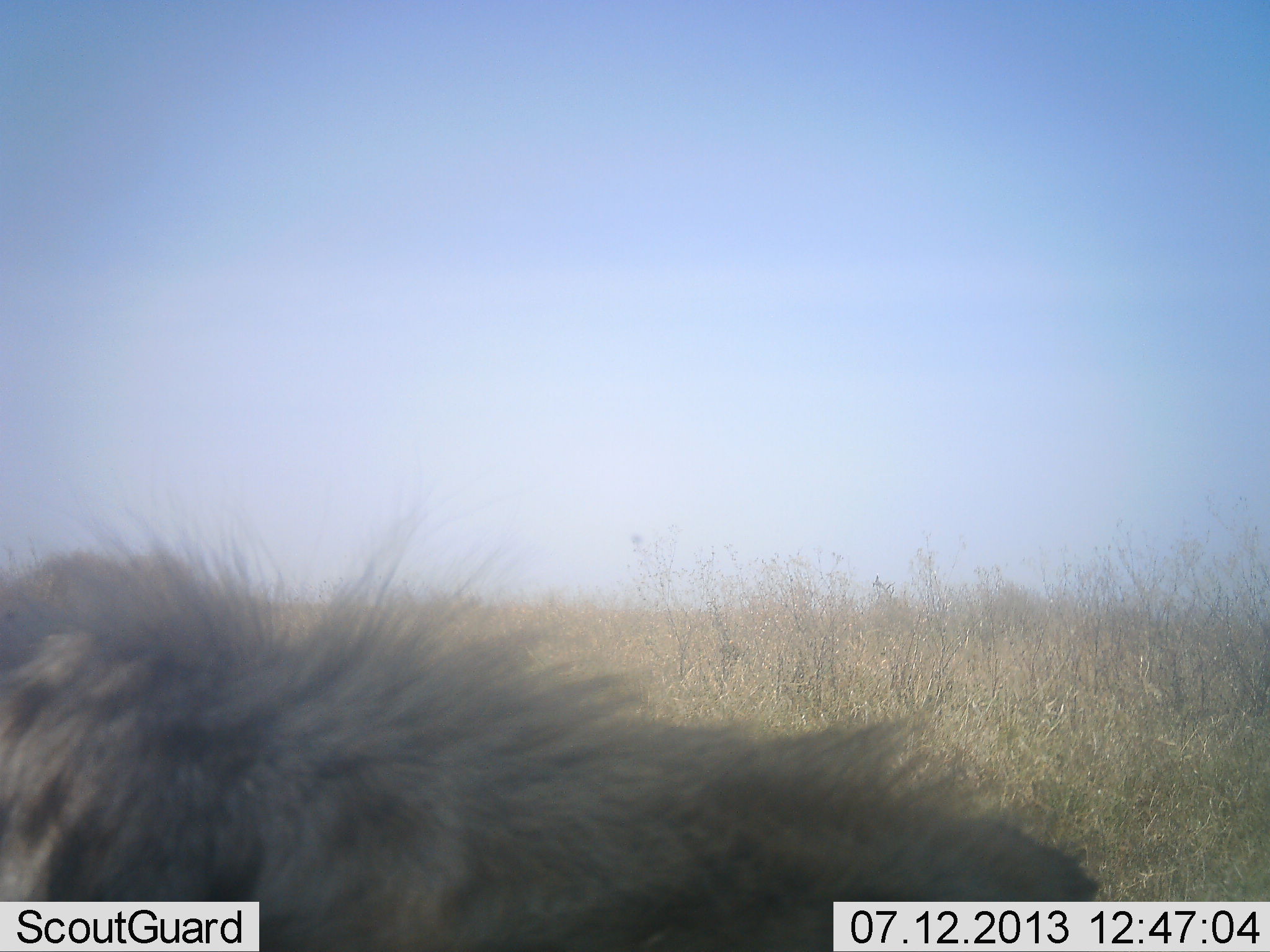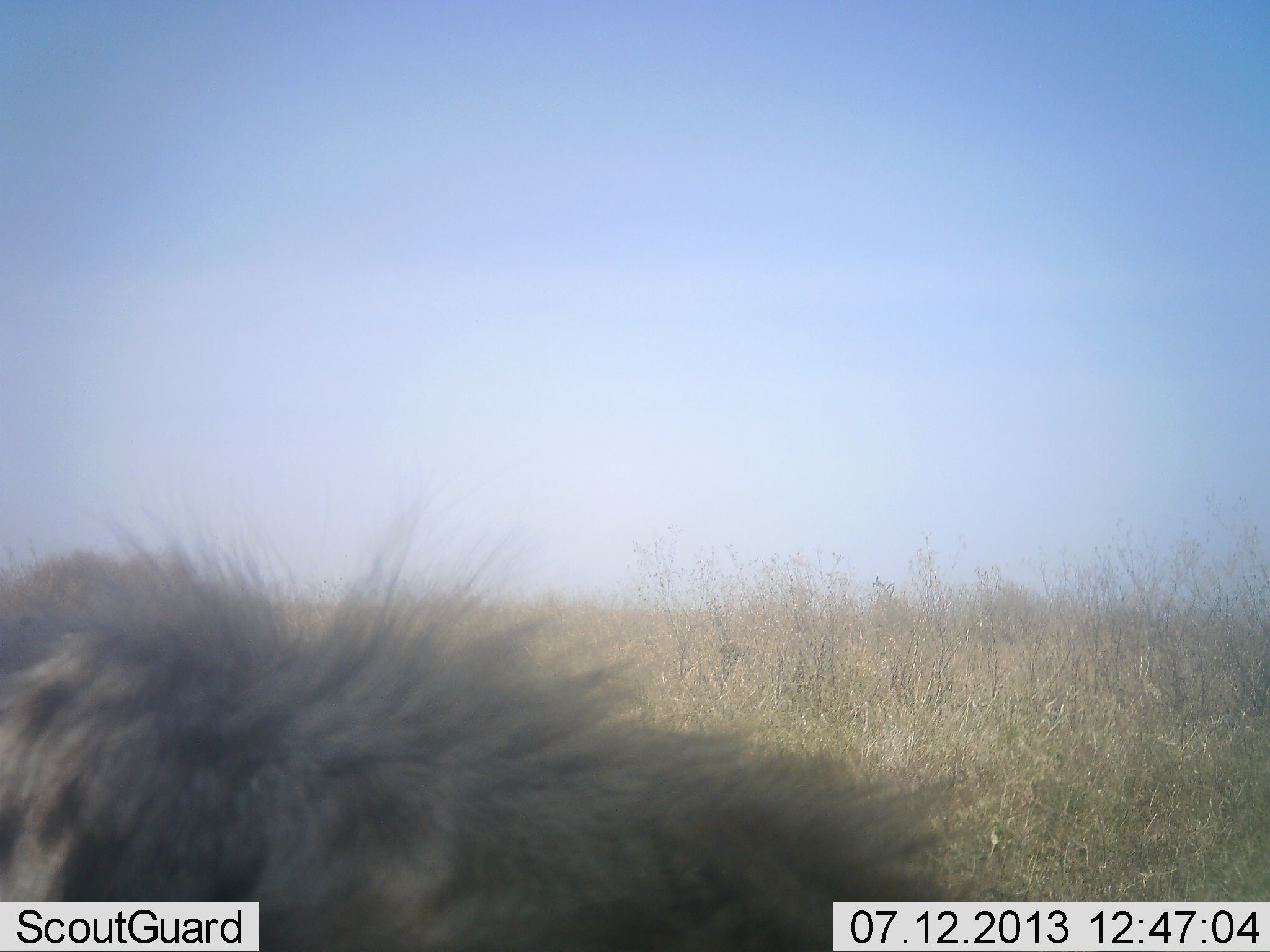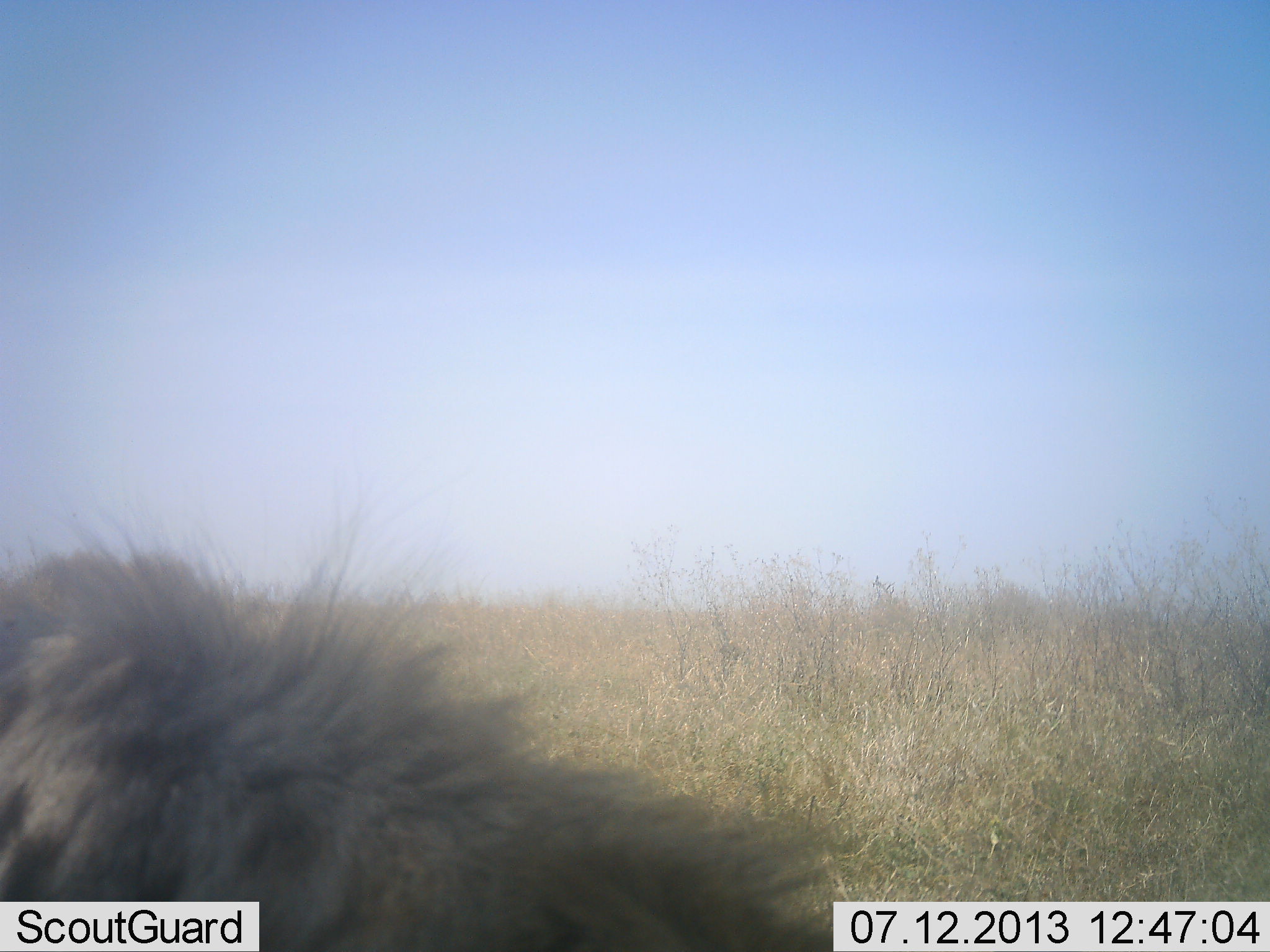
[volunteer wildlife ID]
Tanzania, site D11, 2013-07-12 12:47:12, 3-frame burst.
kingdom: Animalia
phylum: Chordata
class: Mammalia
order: Carnivora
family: Hyaenidae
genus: Crocuta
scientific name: Crocuta crocuta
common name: spotted hyena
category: hyenaspotted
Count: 1.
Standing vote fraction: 79%.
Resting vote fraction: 4%.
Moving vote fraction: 12%.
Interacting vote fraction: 0%.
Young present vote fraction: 0%.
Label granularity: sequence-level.